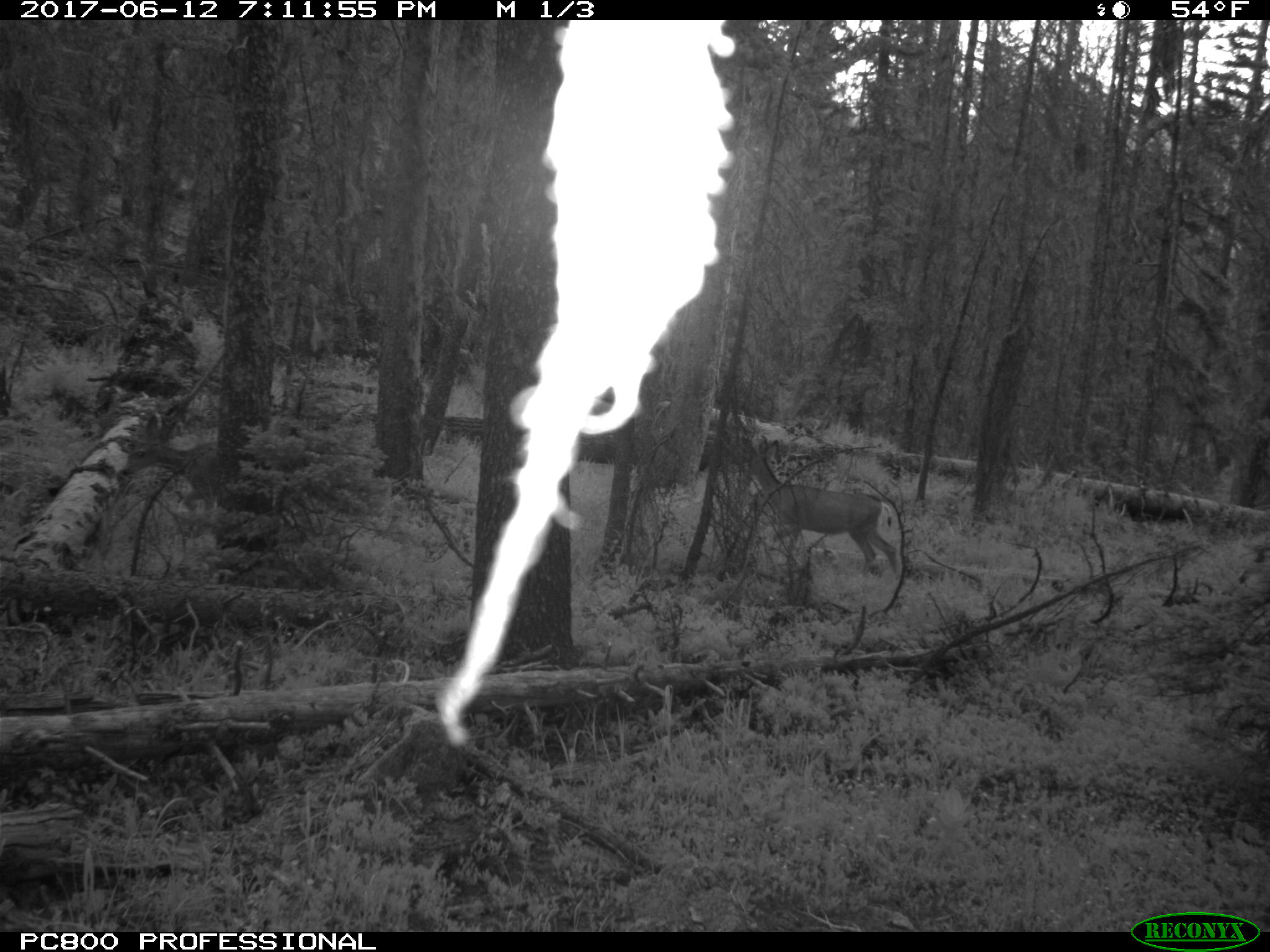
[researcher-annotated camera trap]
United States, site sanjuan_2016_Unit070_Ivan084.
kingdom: Animalia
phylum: Chordata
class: Mammalia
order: Artiodactyla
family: Cervidae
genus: Odocoileus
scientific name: Odocoileus hemionus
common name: mule deer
Odocoileus hemionus (mule deer).